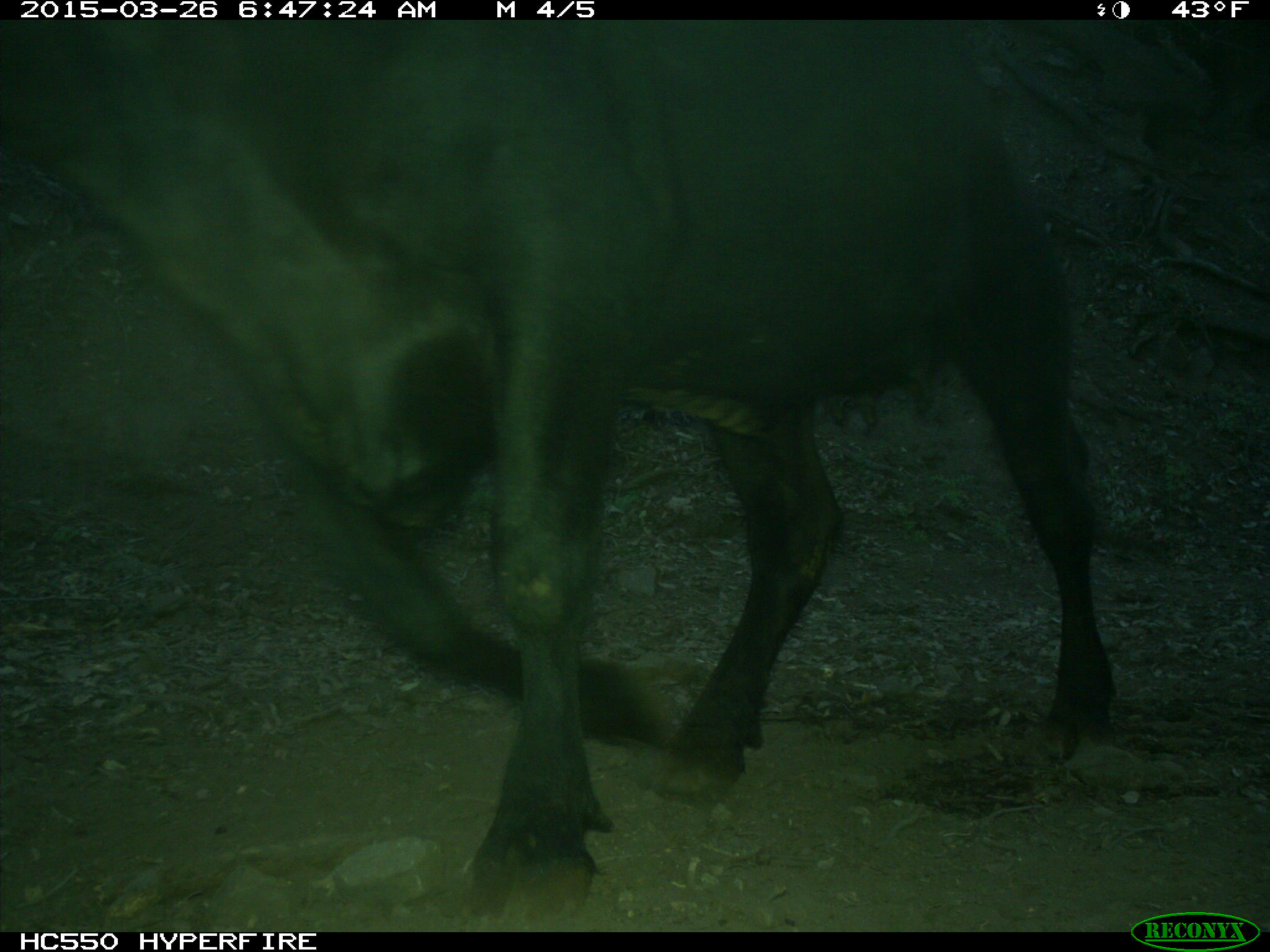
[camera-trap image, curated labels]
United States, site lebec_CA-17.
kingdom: Animalia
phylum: Chordata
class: Mammalia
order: Artiodactyla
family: Bovidae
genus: Bos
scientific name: Bos taurus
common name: domestic cow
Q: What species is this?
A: Bos taurus (domestic cow).